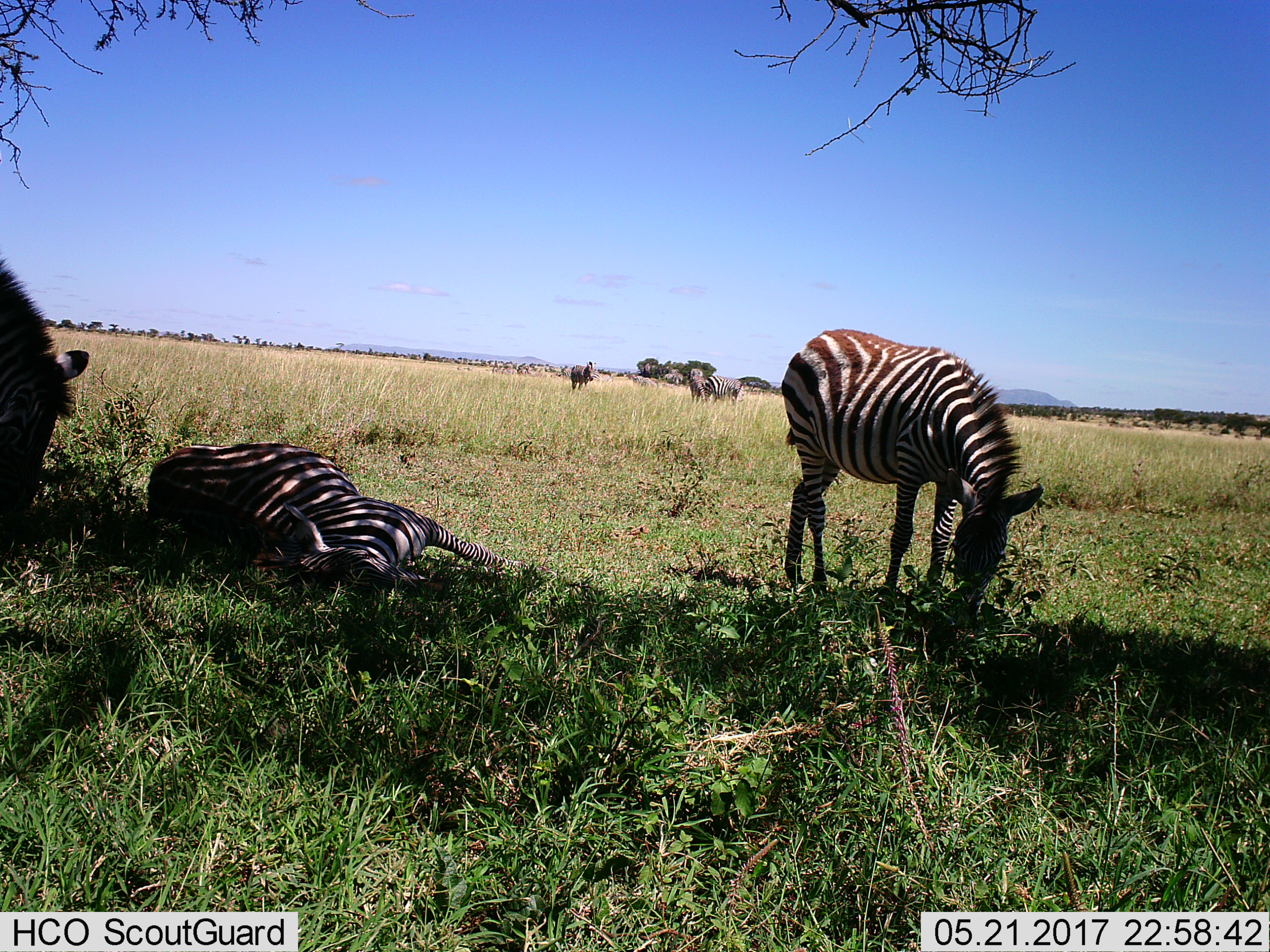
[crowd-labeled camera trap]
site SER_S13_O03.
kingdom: Animalia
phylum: Chordata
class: Mammalia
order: Perissodactyla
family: Equidae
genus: Equus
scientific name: Equus quagga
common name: plains zebra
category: zebraplains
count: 6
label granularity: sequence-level